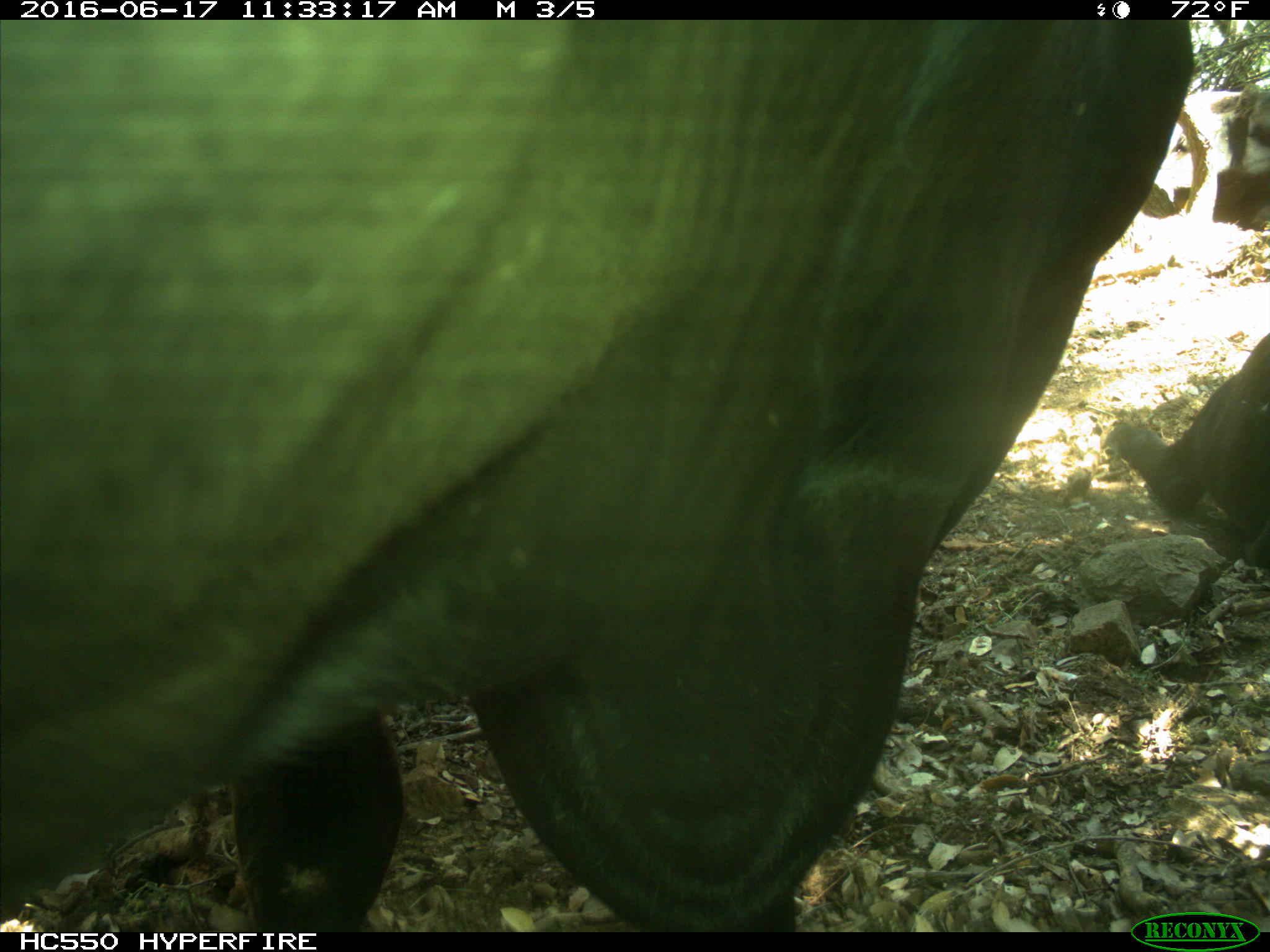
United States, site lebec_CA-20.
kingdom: Animalia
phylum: Chordata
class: Mammalia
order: Artiodactyla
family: Bovidae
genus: Bos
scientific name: Bos taurus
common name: domestic cow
Bos taurus (domestic cow).